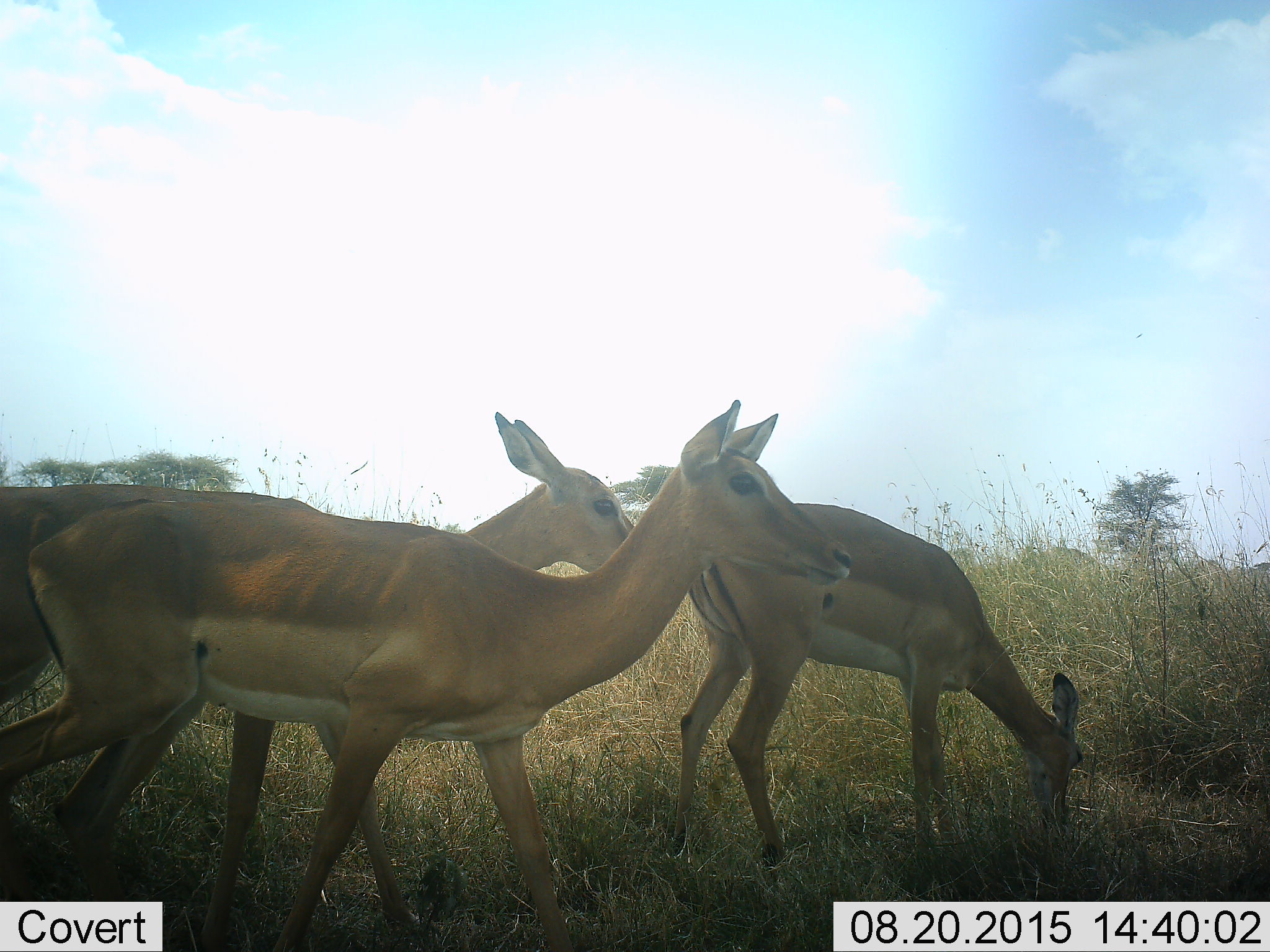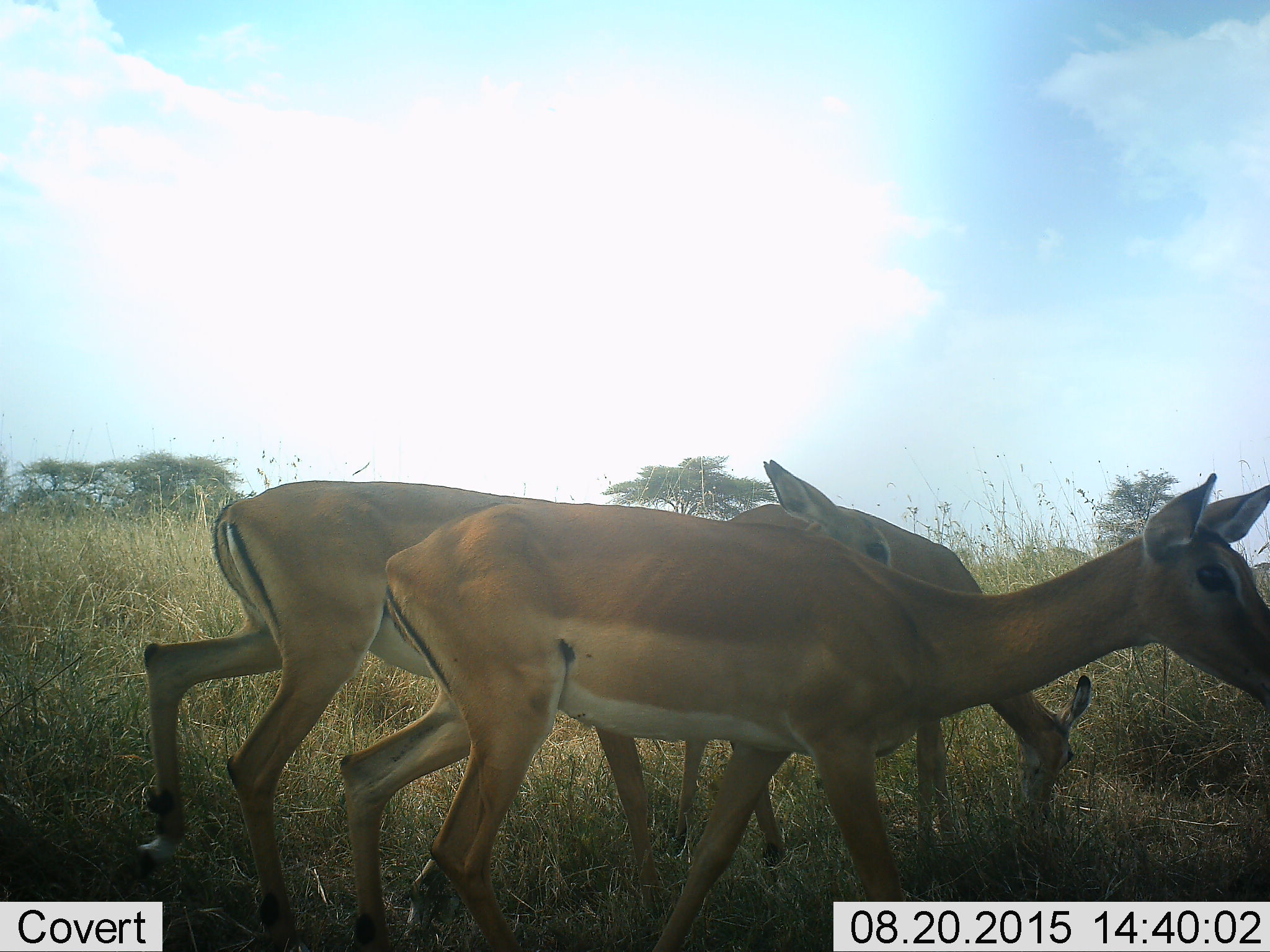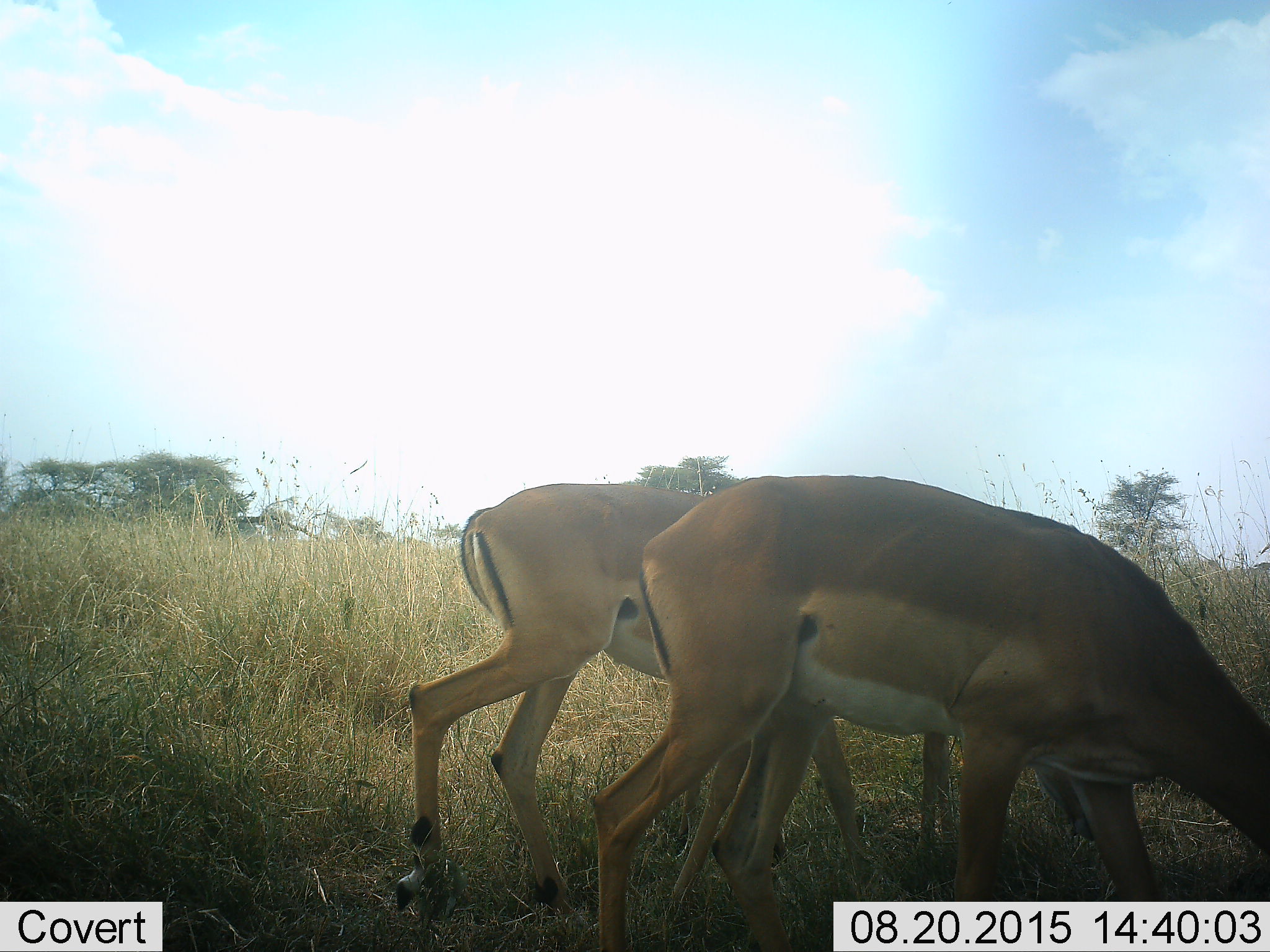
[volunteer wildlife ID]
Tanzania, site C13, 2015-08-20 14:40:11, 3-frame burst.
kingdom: Animalia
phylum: Chordata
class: Mammalia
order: Artiodactyla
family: Bovidae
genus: Aepyceros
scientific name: Aepyceros melampus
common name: impala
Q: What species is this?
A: Impala (Aepyceros melampus).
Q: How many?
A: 3.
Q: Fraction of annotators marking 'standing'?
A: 43%.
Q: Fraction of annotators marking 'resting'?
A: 0%.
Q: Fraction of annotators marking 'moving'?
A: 86%.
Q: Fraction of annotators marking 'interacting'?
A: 0%.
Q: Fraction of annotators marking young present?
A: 0%.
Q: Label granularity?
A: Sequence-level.